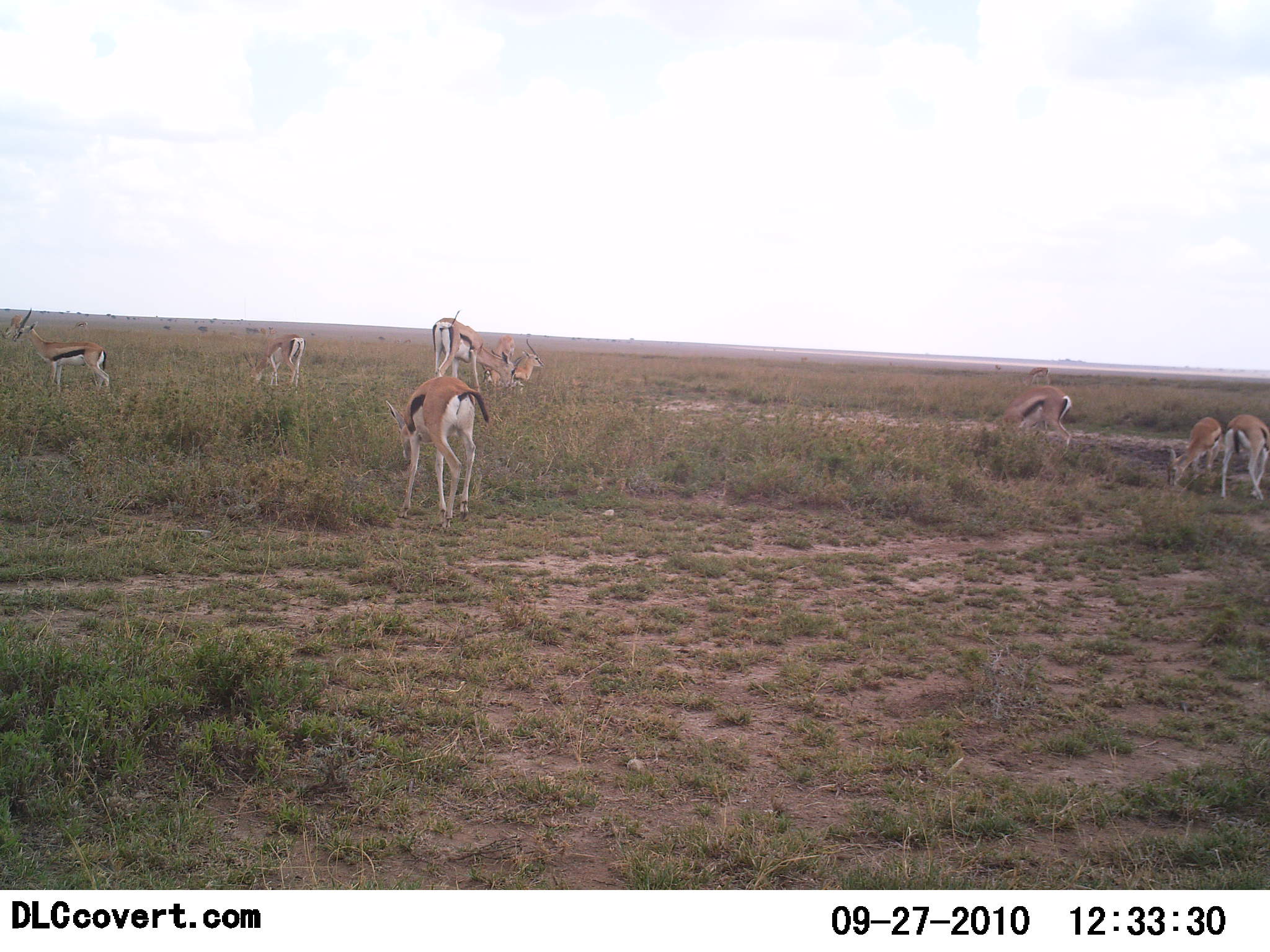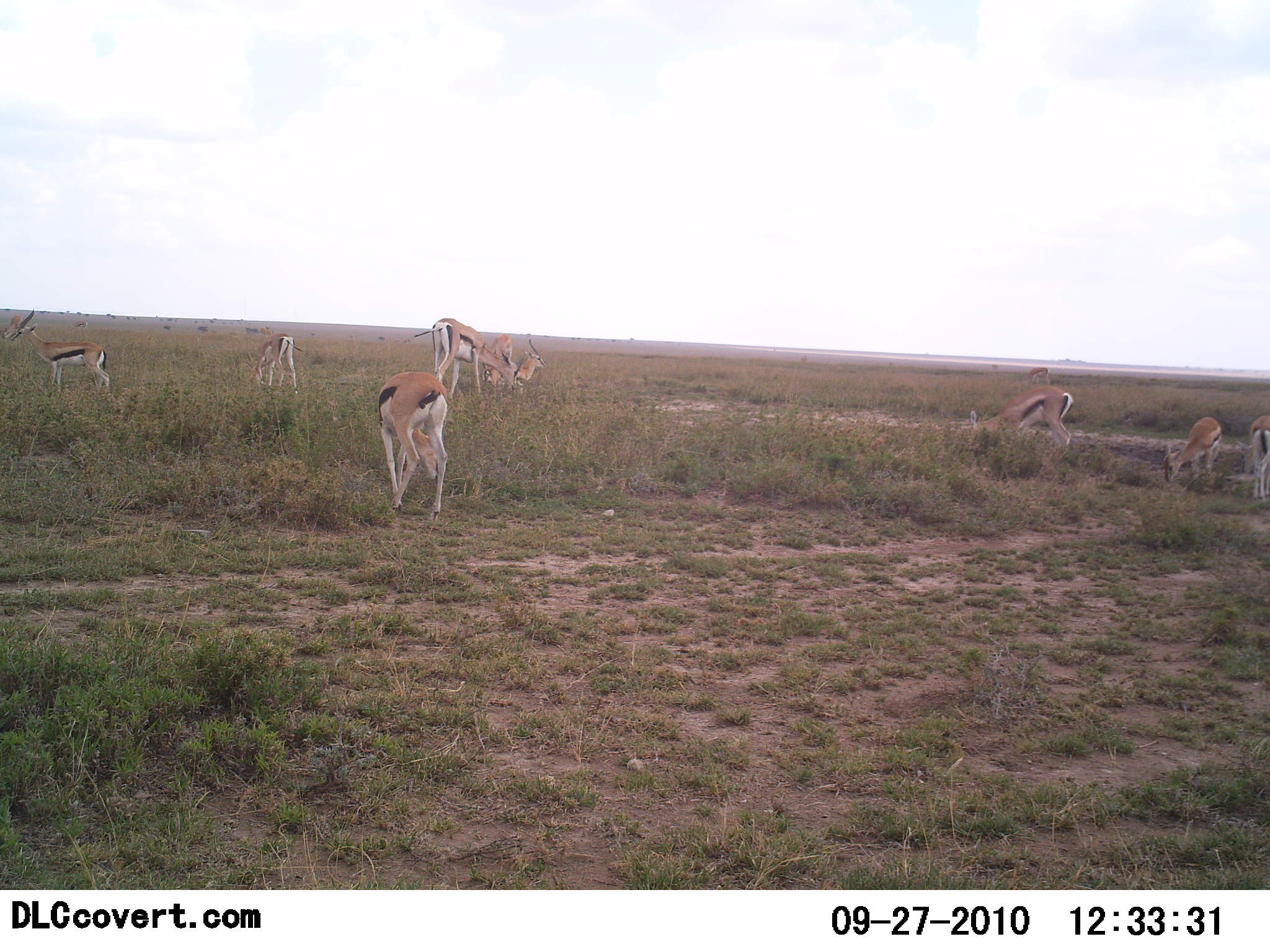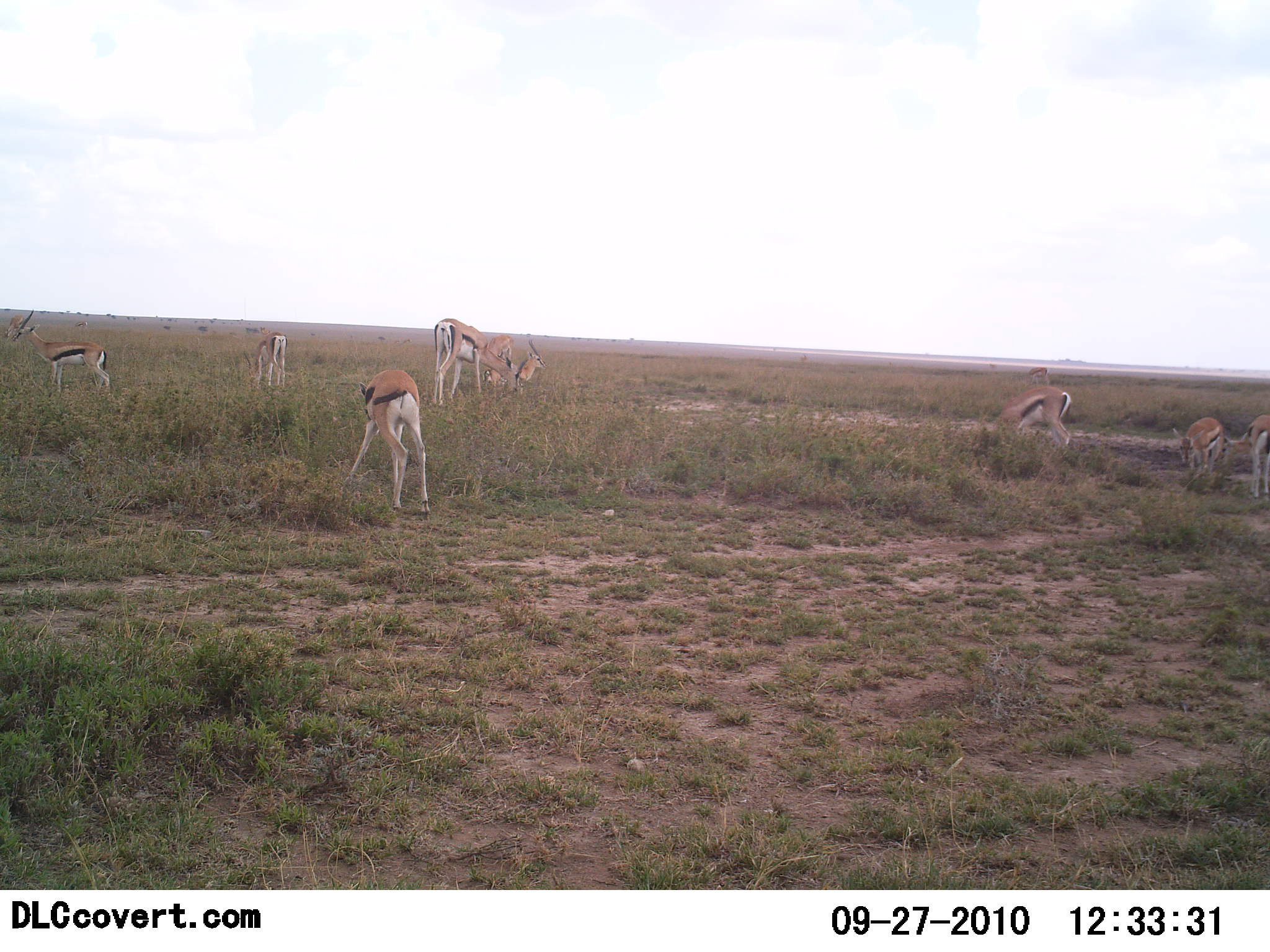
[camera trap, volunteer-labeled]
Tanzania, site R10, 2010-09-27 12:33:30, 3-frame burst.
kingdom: Animalia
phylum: Chordata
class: Mammalia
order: Artiodactyla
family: Bovidae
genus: Eudorcas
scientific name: Eudorcas thomsonii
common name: thomson's gazelle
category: gazellethomsons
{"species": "gazellethomsons (thomson's gazelle) (Eudorcas thomsonii)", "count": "8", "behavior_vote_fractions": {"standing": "44%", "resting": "6%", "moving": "19%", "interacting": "0%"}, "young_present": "6%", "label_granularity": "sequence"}